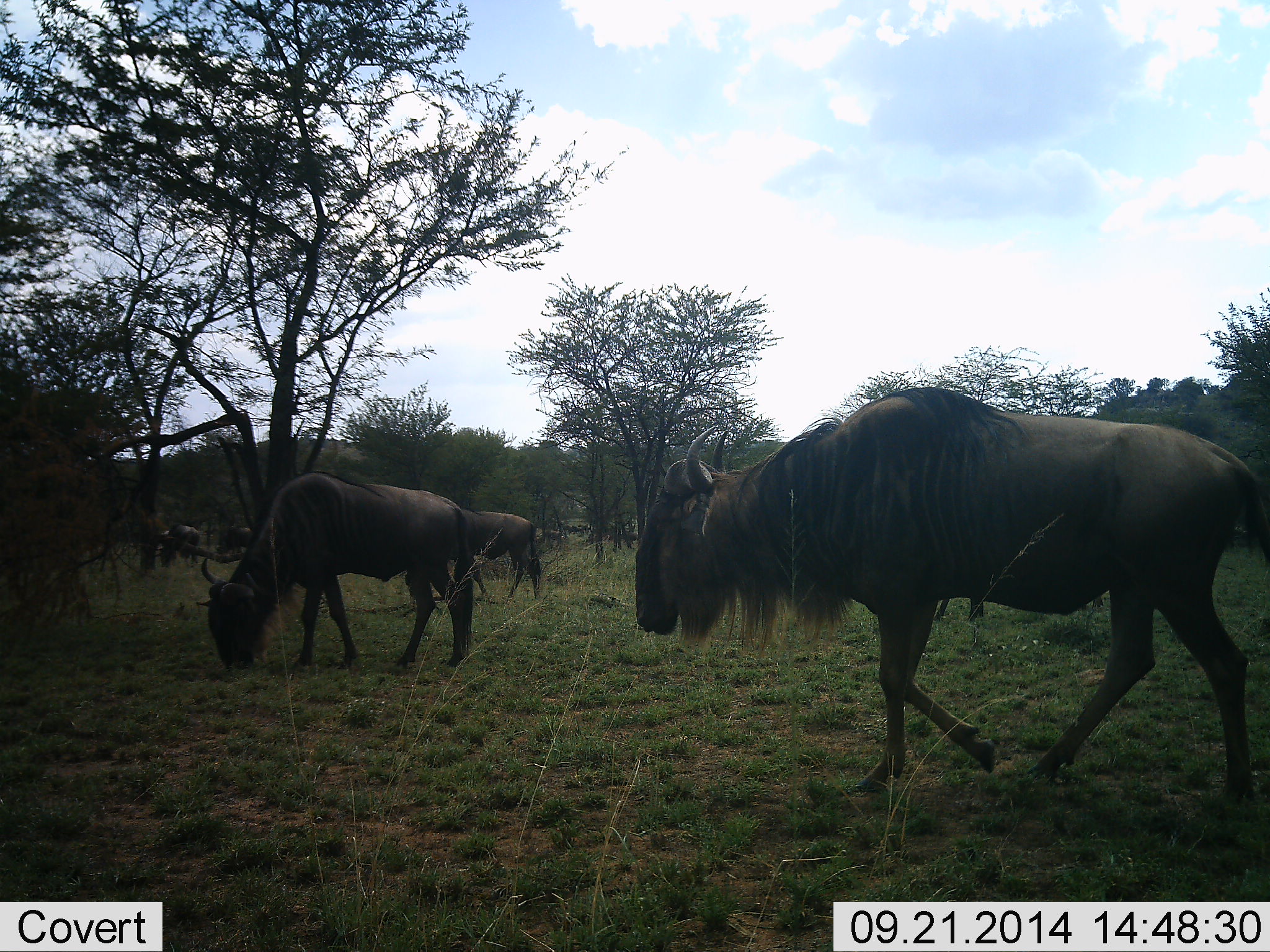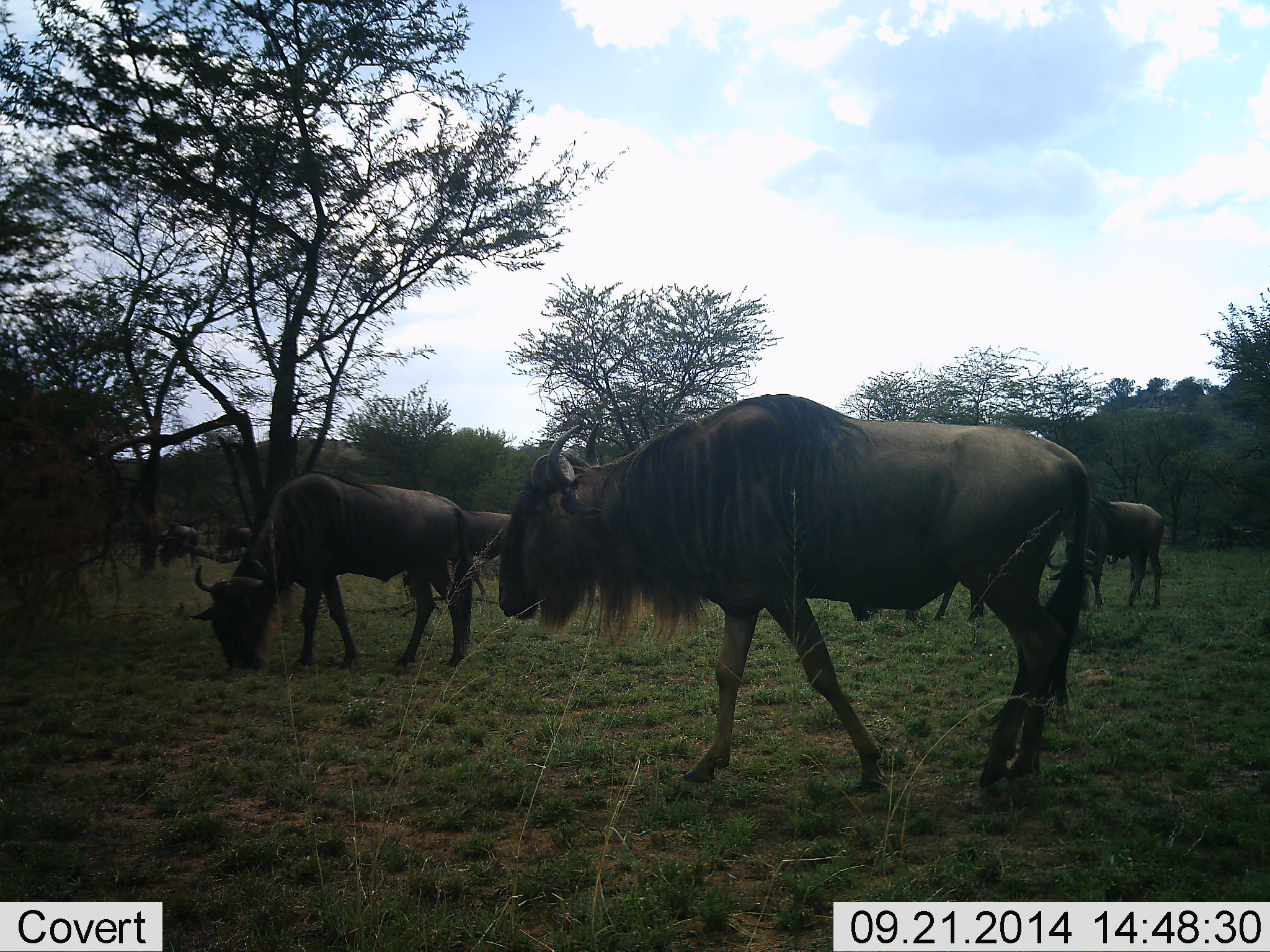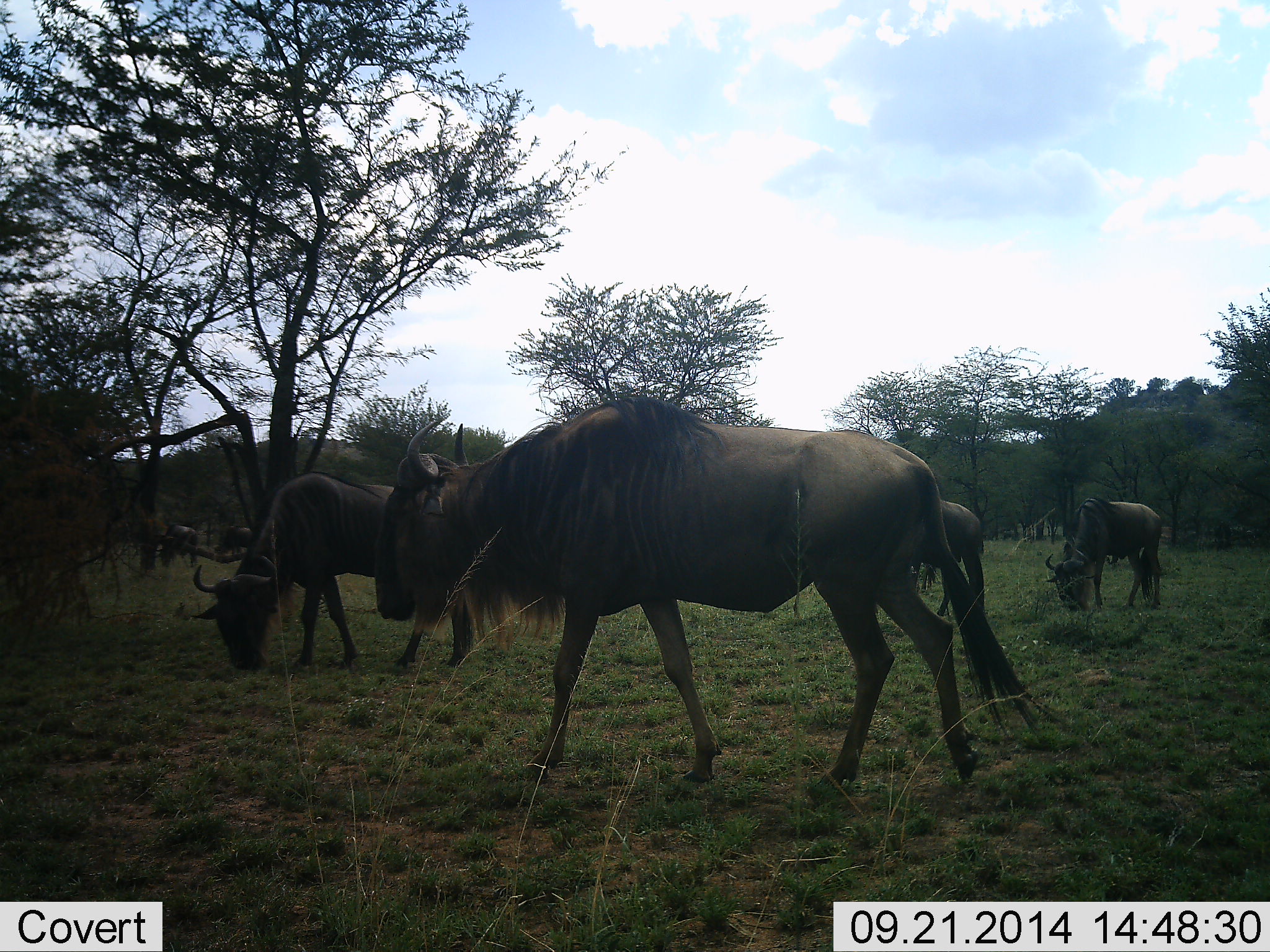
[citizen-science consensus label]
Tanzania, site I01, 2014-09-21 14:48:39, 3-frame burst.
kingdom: Animalia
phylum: Chordata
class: Mammalia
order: Artiodactyla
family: Bovidae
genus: Connochaetes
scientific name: Connochaetes taurinus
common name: blue wildebeest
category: wildebeest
Wildebeest (blue wildebeest) (Connochaetes taurinus), count 8. Behavior (volunteer vote fractions): standing 30%, resting 0%, moving 70%, interacting 0%. Young present (vote fraction): 0%. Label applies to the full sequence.